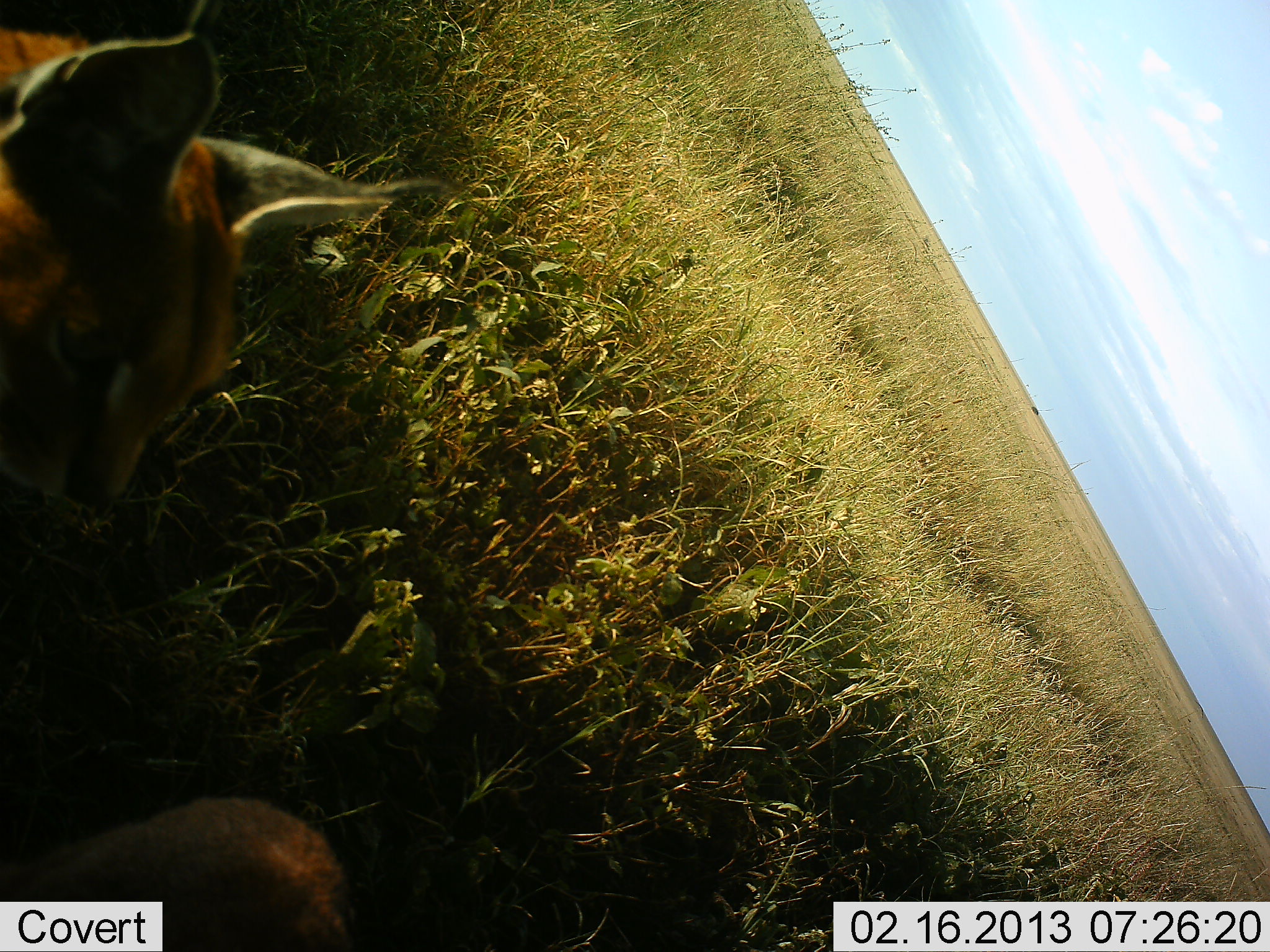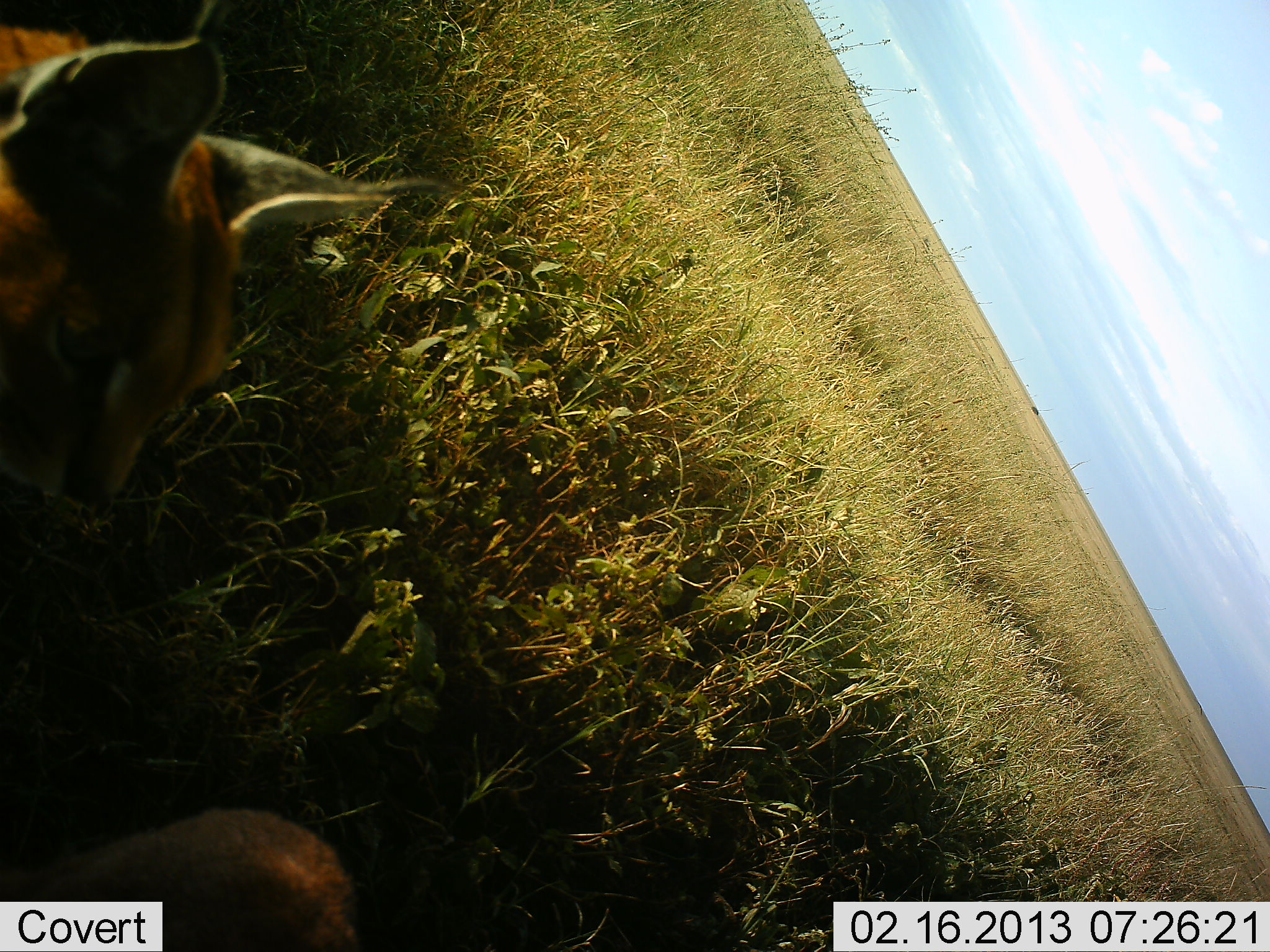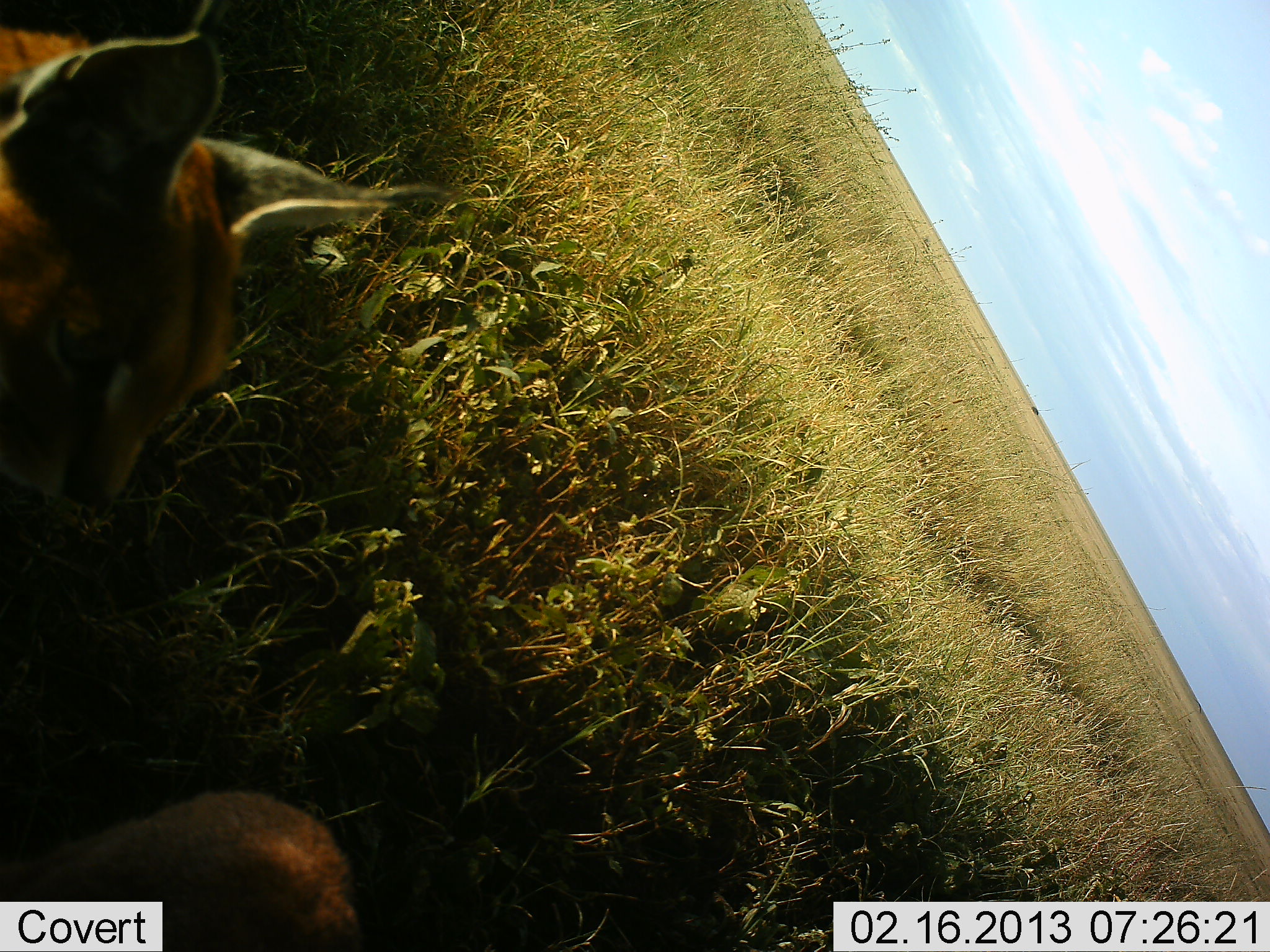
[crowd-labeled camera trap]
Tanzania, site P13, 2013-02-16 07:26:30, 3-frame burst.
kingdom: Animalia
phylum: Chordata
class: Mammalia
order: Carnivora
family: Felidae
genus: Caracal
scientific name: Caracal caracal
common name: caracal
Caracal (Caracal caracal), count 2. Behavior (volunteer vote fractions): standing 44%, resting 33%, moving 11%, interacting 11%. Young present (vote fraction): 0%. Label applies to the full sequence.